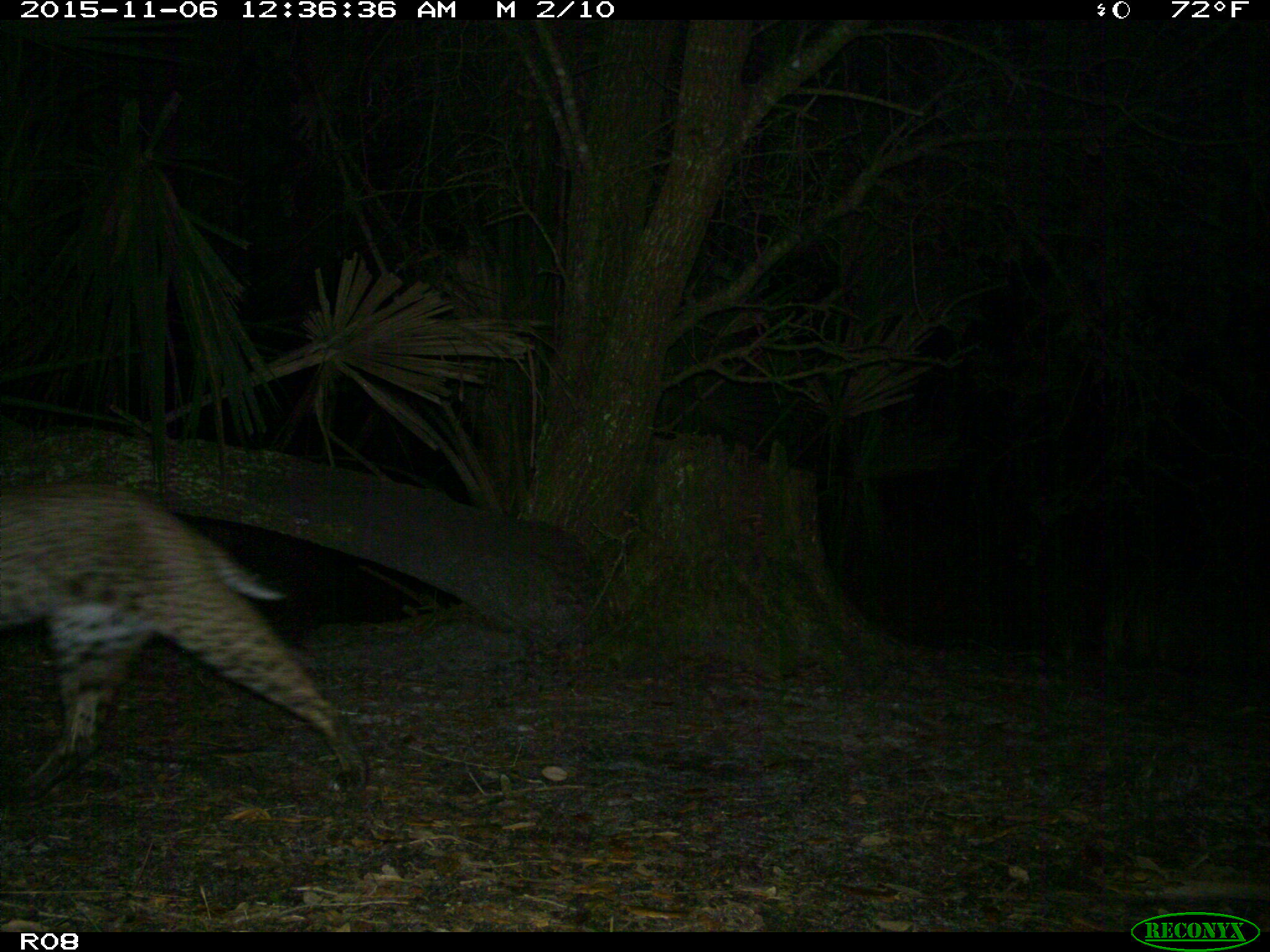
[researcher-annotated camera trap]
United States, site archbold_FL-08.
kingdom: Animalia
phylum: Chordata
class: Mammalia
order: Carnivora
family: Felidae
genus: Lynx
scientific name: Lynx rufus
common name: bobcat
Lynx rufus (bobcat).